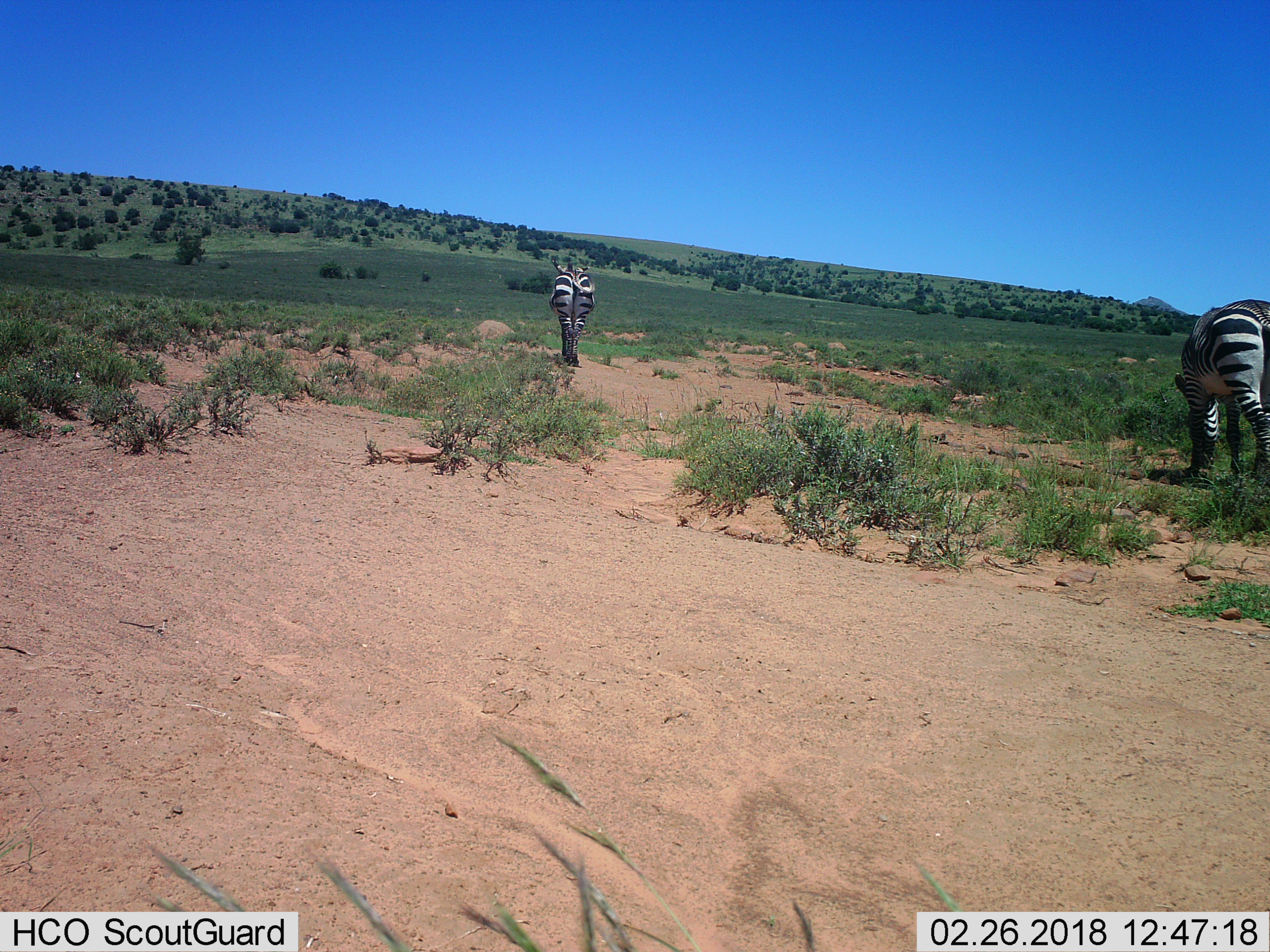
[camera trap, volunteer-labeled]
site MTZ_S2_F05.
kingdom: Animalia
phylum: Chordata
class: Mammalia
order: Perissodactyla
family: Equidae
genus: Equus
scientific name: Equus zebra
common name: mountain zebra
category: zebramountain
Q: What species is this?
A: Zebramountain (mountain zebra) (Equus zebra).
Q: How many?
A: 2.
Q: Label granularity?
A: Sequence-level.